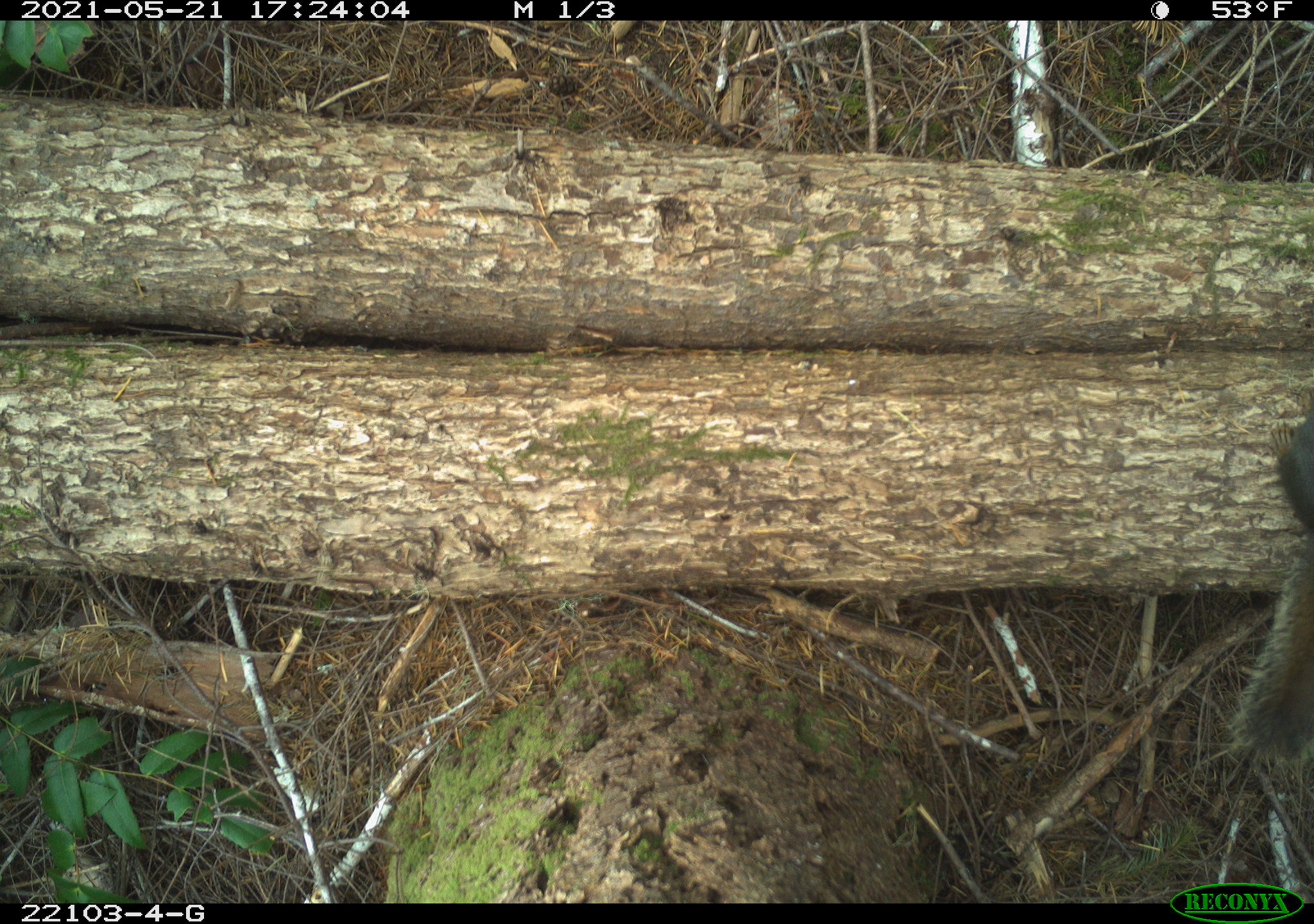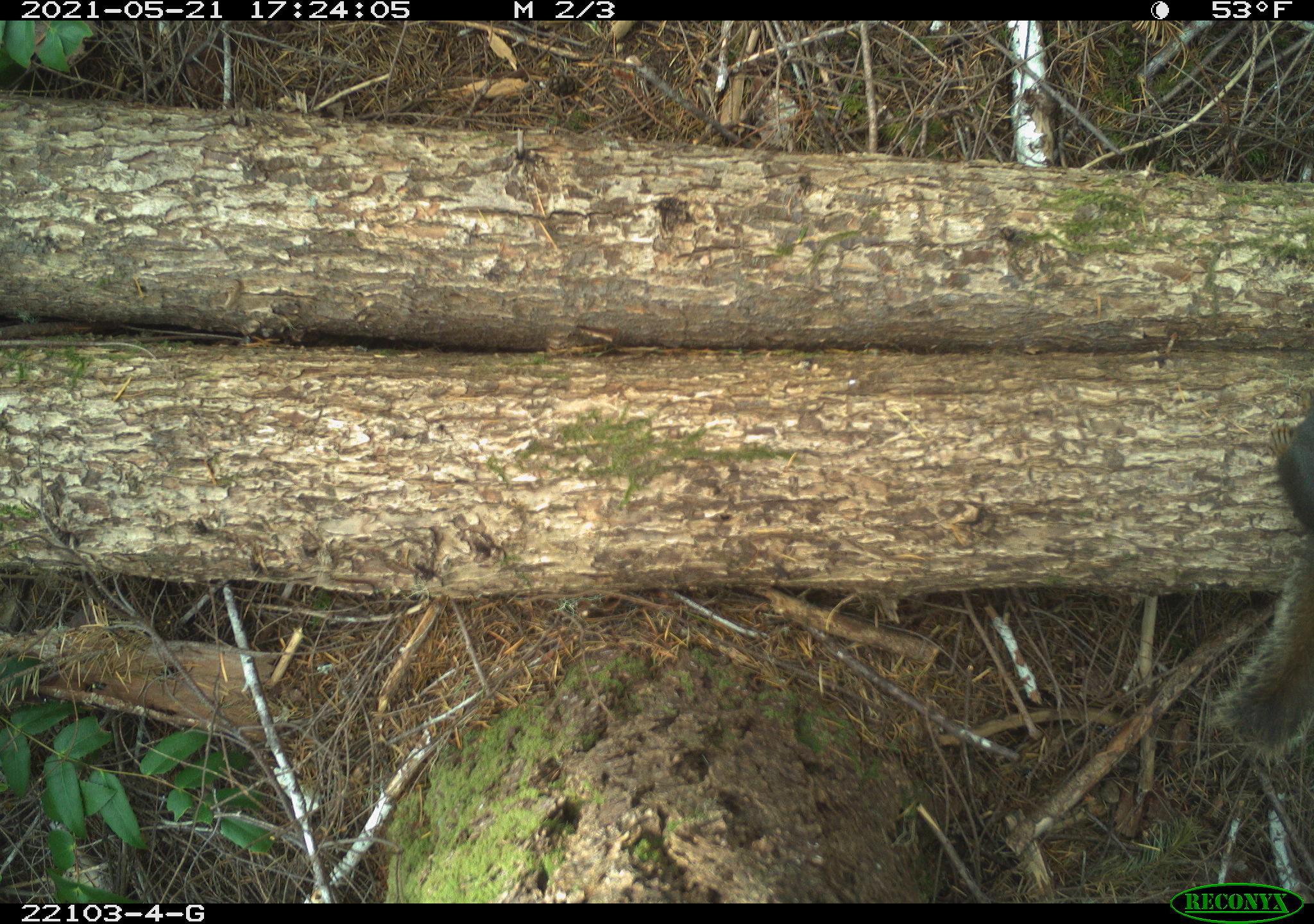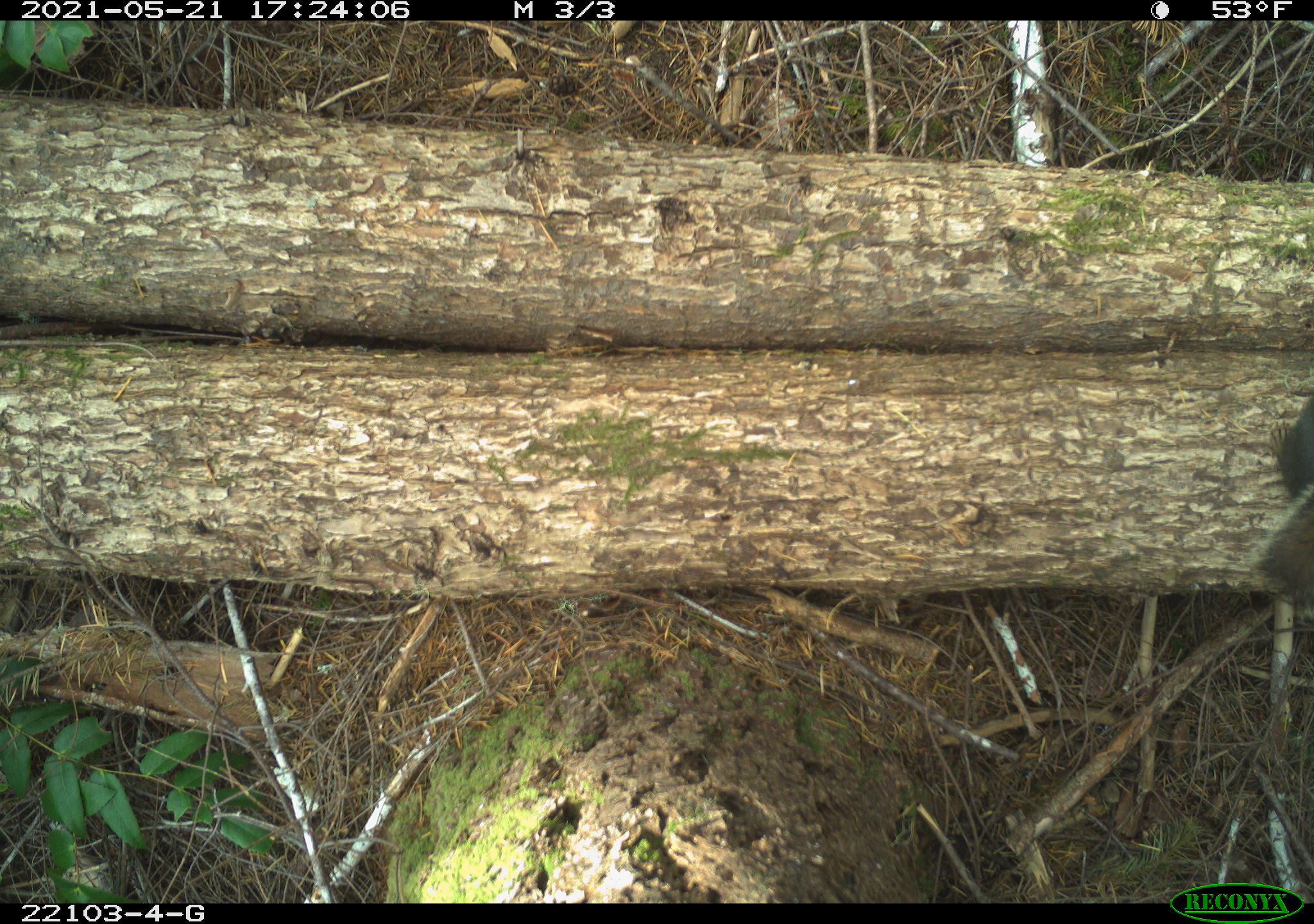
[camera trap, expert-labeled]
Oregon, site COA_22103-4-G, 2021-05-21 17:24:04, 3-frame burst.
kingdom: Animalia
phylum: Chordata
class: Mammalia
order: Rodentia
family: Sciuridae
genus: Tamiasciurus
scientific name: Tamiasciurus douglasii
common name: douglas squirrel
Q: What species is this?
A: Douglas squirrel (Tamiasciurus douglasii).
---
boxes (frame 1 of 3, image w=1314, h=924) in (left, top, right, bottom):
douglas squirrel: (1206, 330, 1312, 774)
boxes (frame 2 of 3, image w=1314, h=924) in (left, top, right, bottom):
douglas squirrel: (1197, 337, 1311, 779)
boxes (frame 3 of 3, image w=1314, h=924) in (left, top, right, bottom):
douglas squirrel: (1237, 317, 1312, 637)